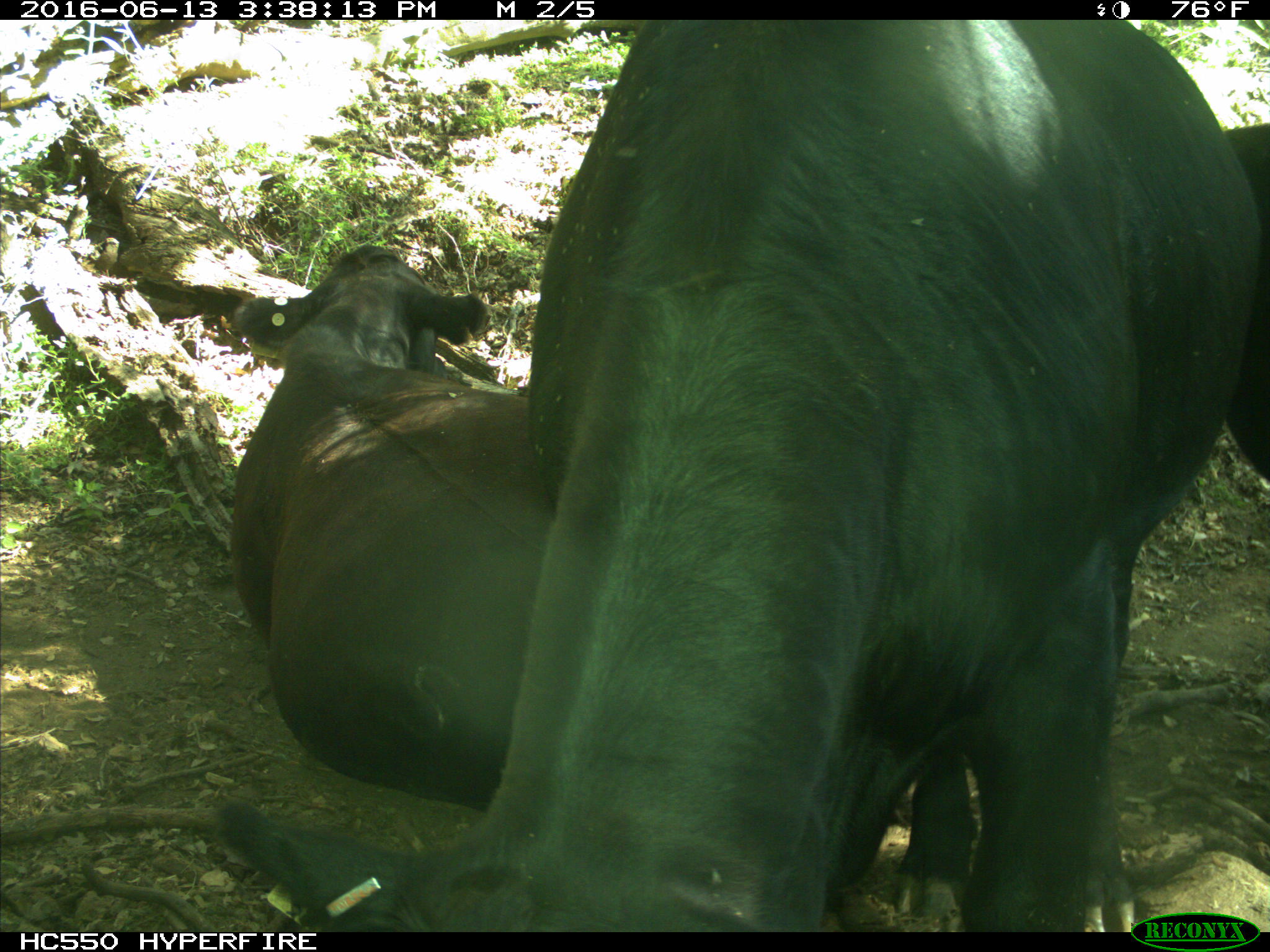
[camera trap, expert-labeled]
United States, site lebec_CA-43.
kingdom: Animalia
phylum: Chordata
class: Mammalia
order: Artiodactyla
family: Bovidae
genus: Bos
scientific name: Bos taurus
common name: domestic cow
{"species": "Bos taurus (domestic cow)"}